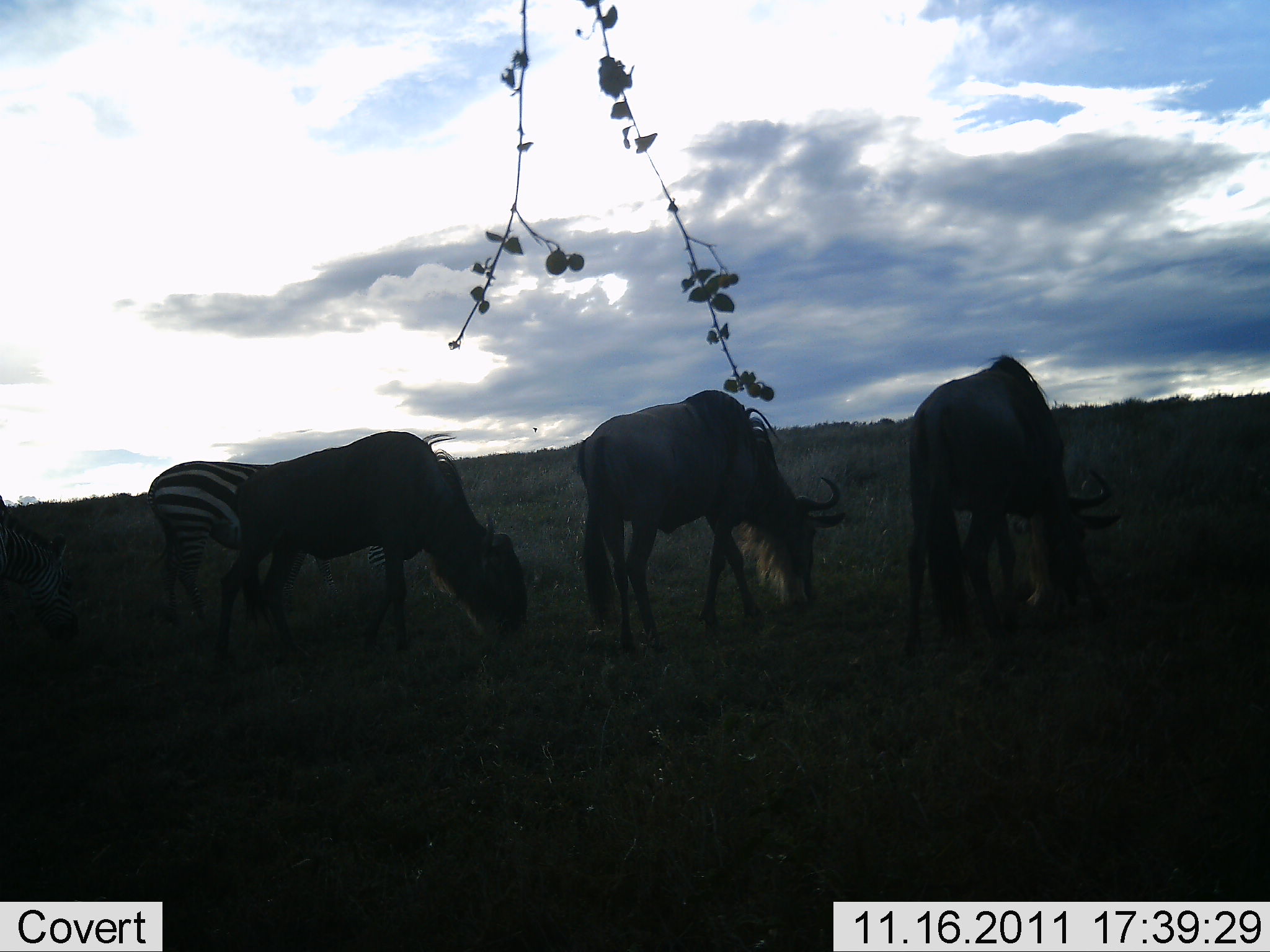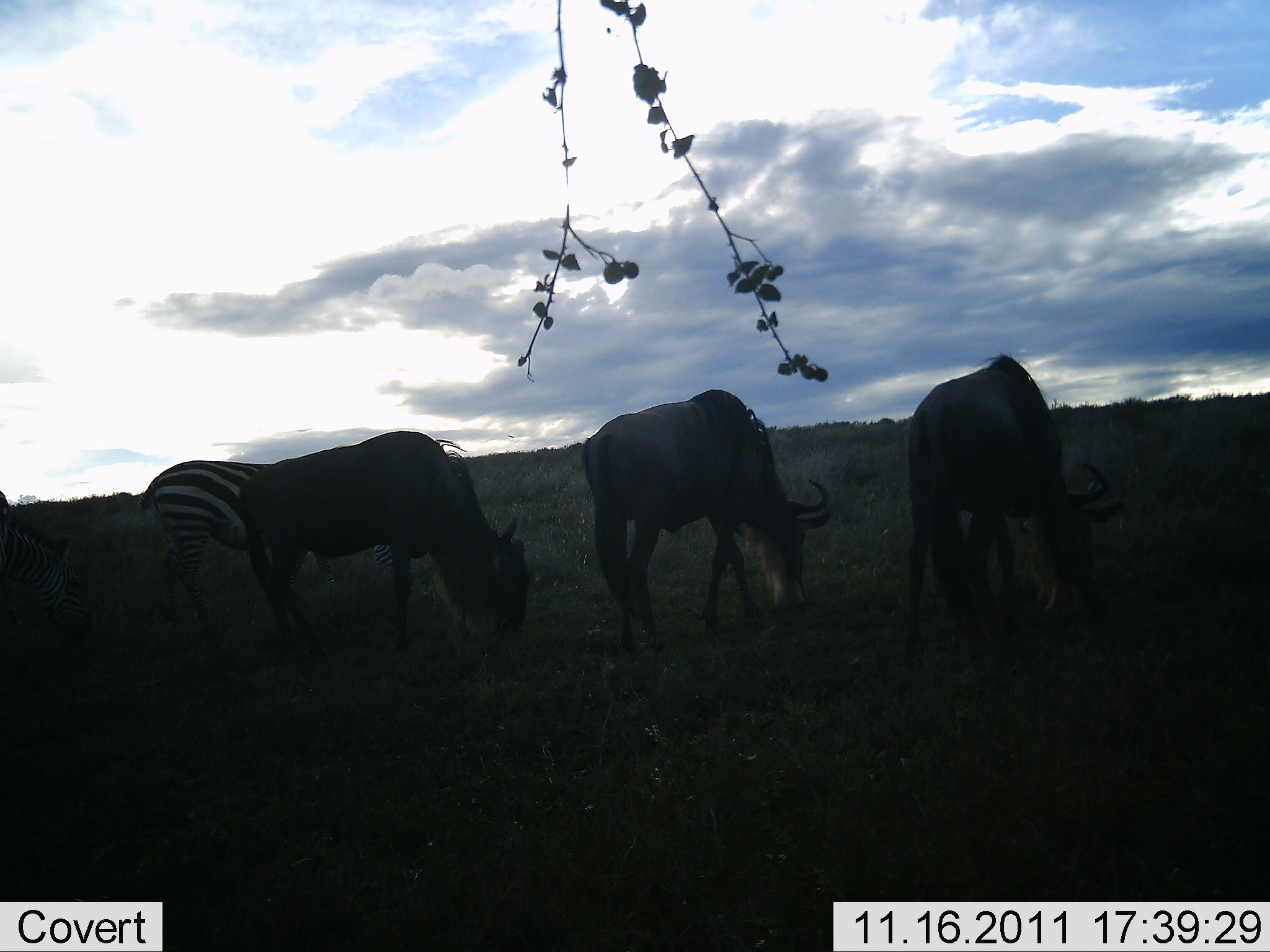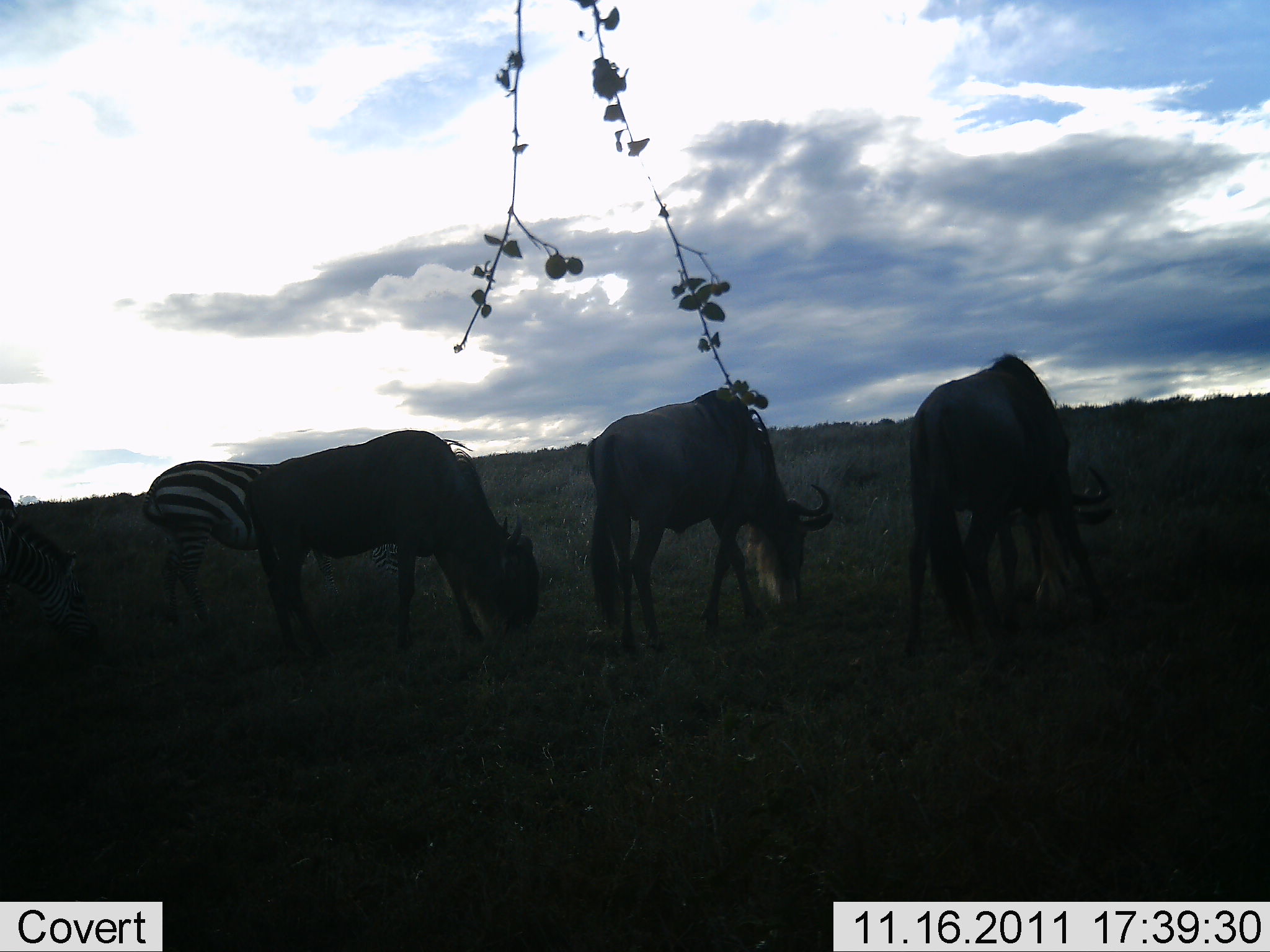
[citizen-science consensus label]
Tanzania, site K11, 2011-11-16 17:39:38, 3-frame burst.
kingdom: Animalia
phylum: Chordata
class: Mammalia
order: Artiodactyla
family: Bovidae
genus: Connochaetes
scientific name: Connochaetes taurinus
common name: blue wildebeest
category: wildebeest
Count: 3.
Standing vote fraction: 31%.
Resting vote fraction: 0%.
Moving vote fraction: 0%.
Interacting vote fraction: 6%.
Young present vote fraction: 0%.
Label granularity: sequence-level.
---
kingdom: Animalia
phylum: Chordata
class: Mammalia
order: Perissodactyla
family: Equidae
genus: Equus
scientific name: Equus quagga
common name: plains zebra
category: zebra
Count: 2.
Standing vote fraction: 31%.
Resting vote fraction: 0%.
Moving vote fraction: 0%.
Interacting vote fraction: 8%.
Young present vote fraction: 8%.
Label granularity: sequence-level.